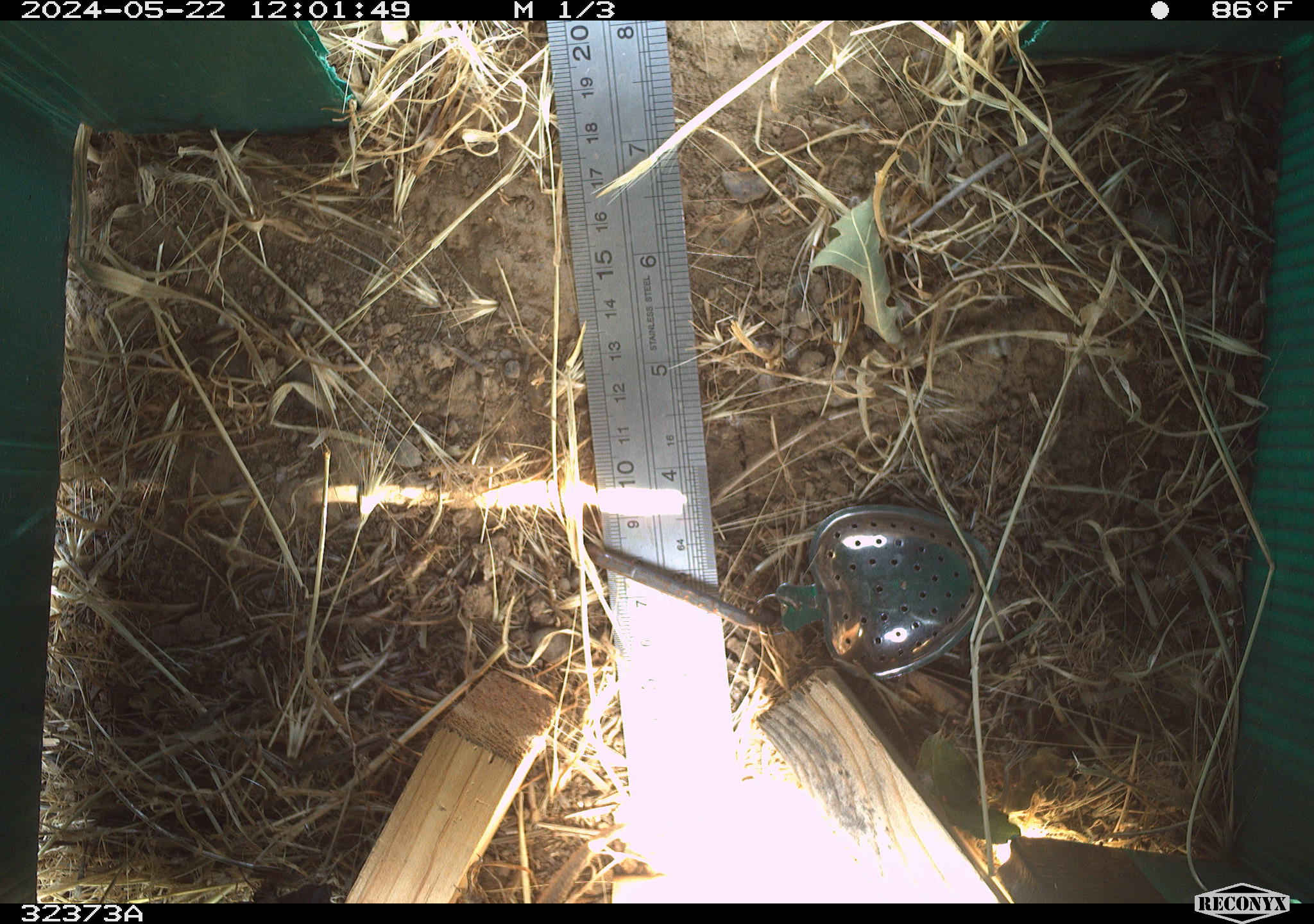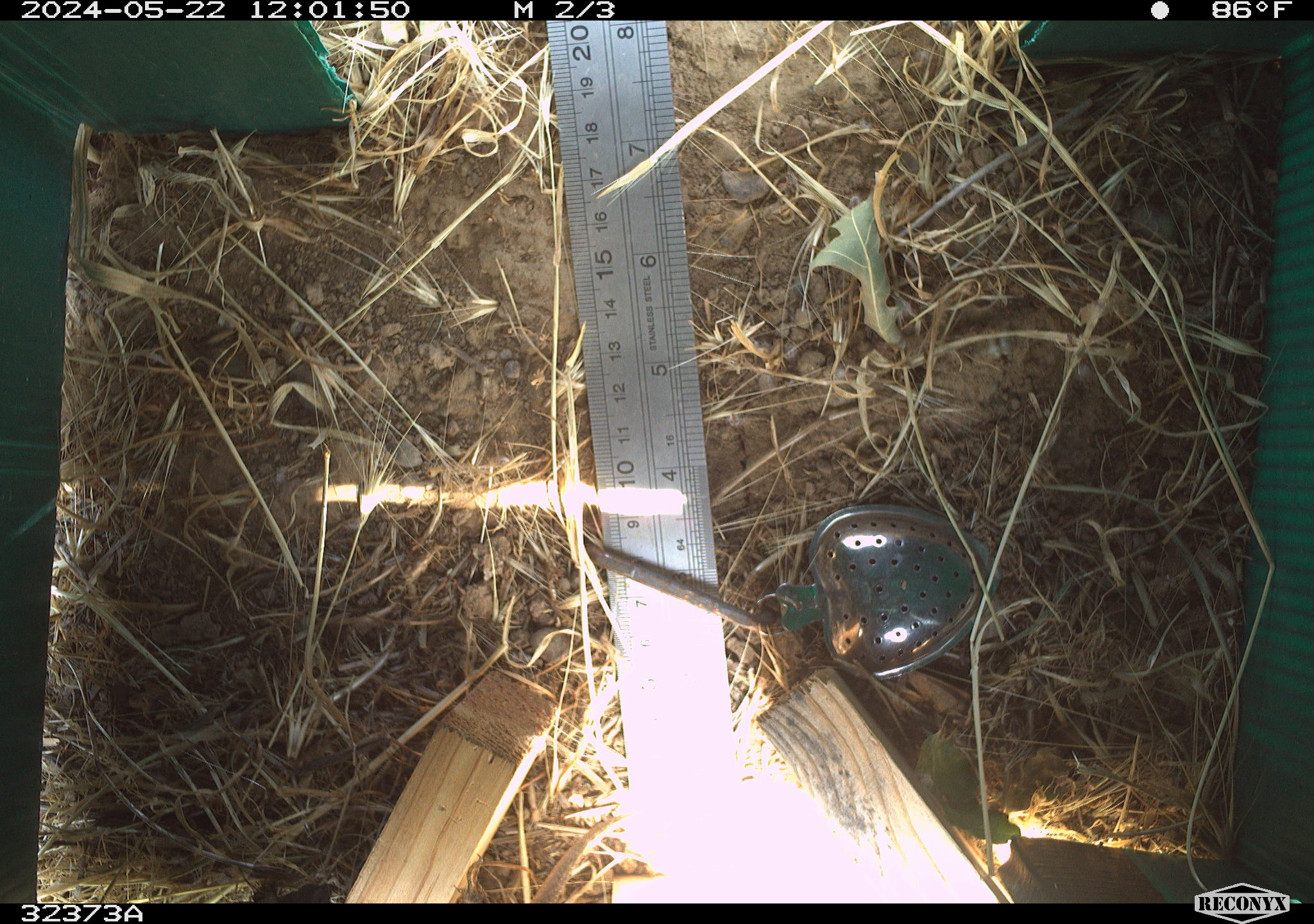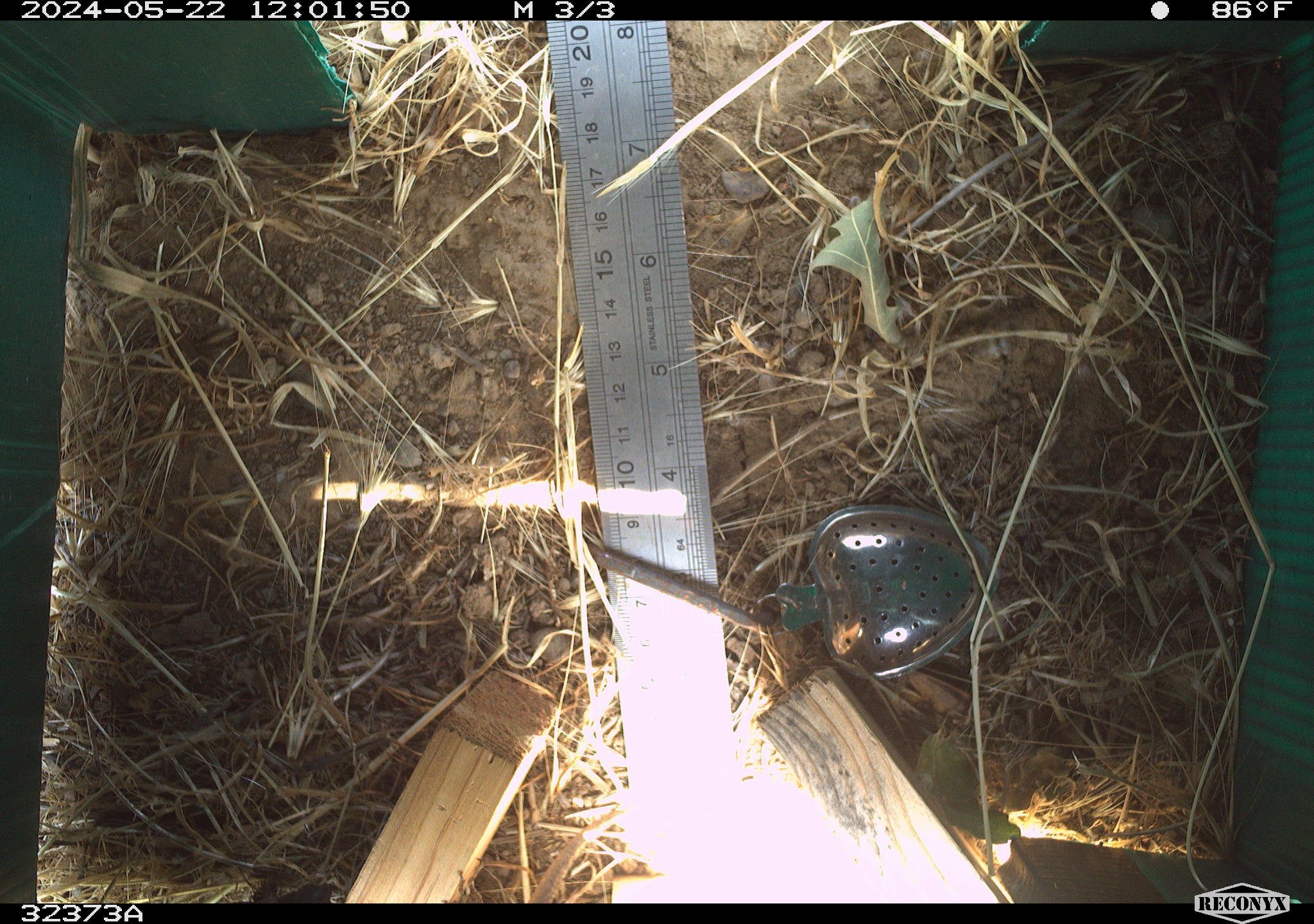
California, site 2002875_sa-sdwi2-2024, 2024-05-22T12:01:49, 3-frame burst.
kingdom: Animalia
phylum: Chordata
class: Reptilia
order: Squamata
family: Phrynosomatidae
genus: Sceloporus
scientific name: Sceloporus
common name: spiny lizards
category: sceloporus species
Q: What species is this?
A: Sceloporus species (spiny lizards) (Sceloporus).